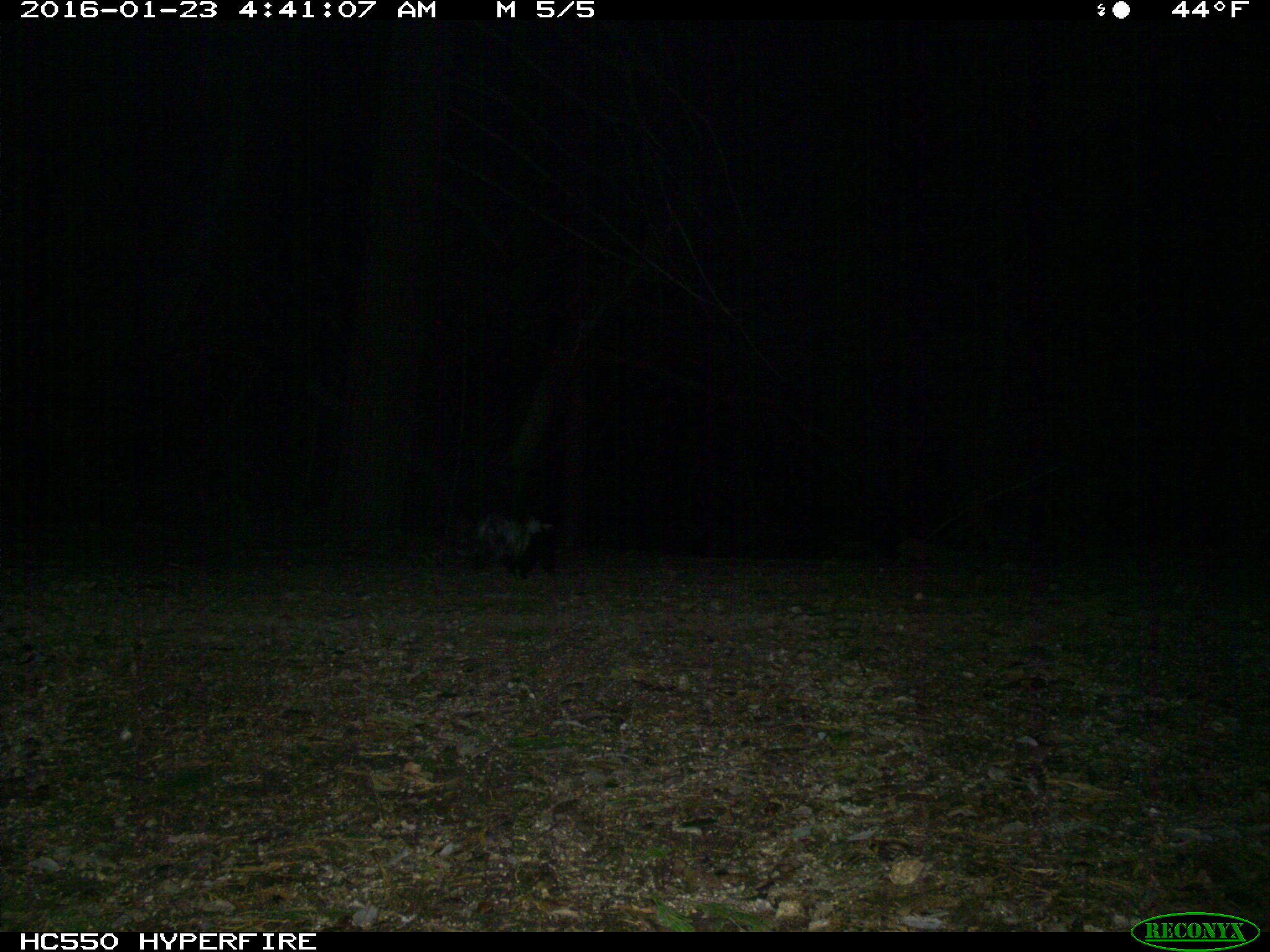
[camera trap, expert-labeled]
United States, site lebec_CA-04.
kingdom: Animalia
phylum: Chordata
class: Mammalia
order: Carnivora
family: Mephitidae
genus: Mephitis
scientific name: Mephitis mephitis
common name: striped skunk